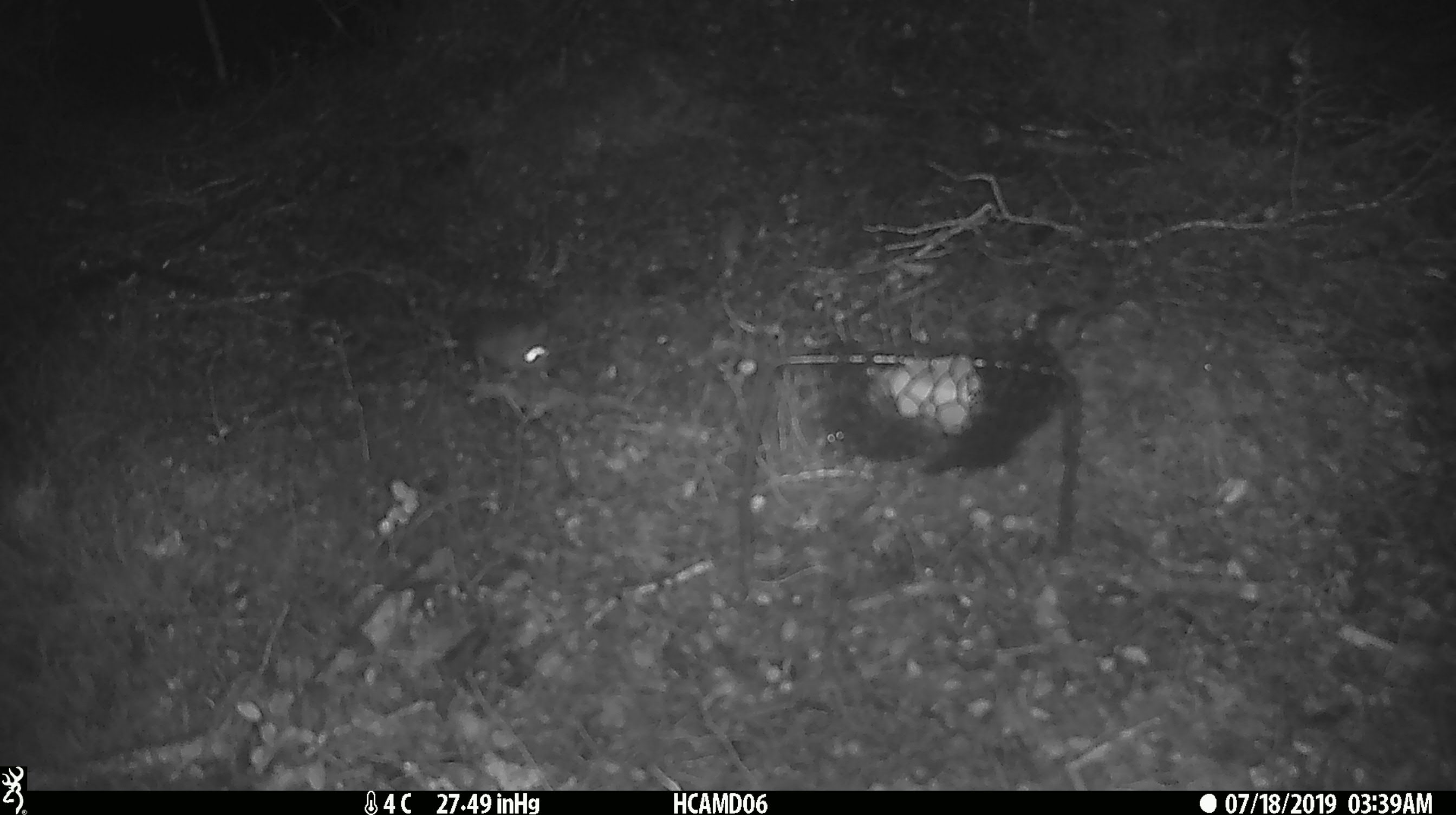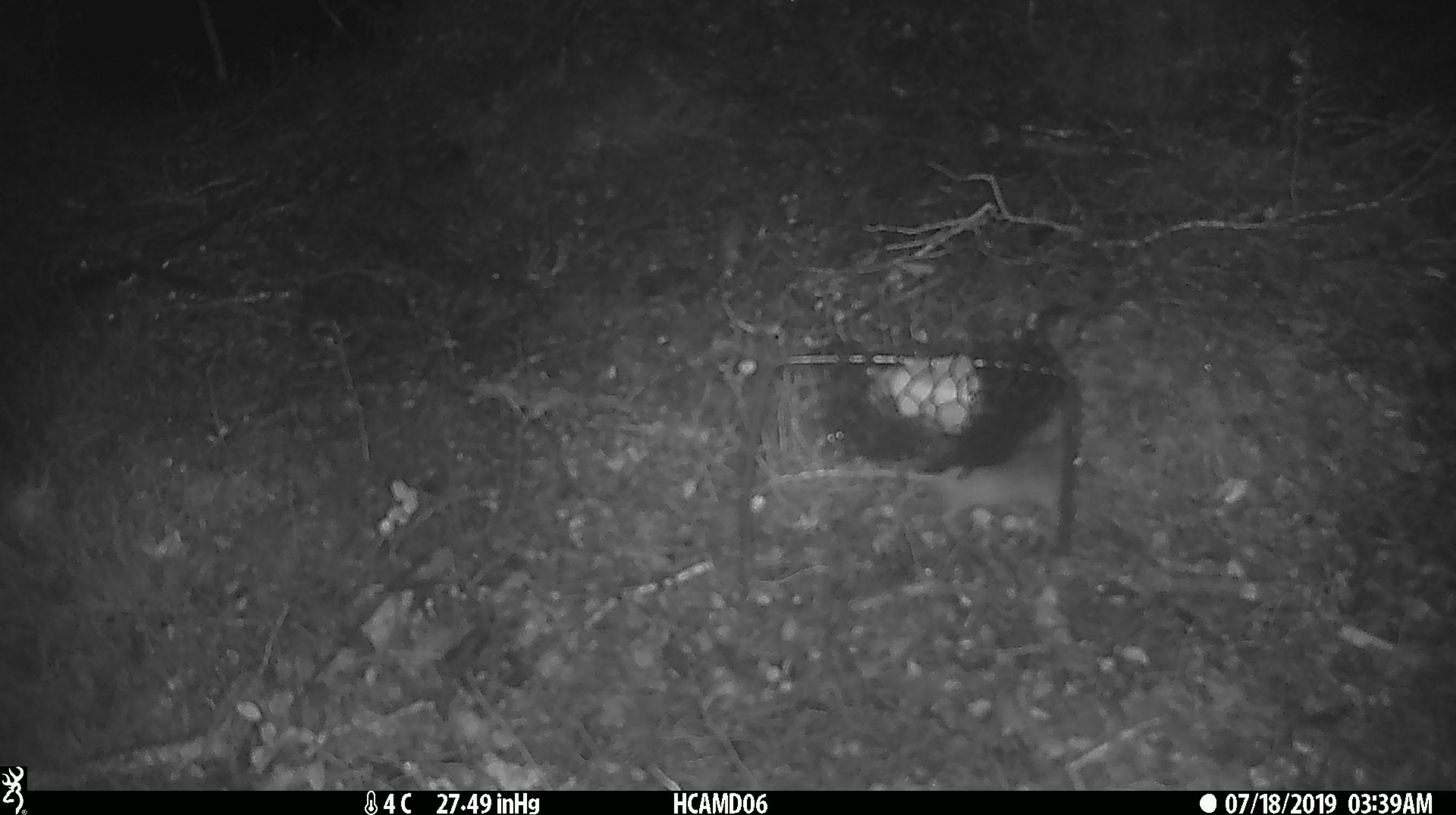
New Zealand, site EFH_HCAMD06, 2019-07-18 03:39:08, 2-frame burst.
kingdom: Animalia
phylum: Chordata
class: Mammalia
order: Rodentia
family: Muridae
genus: Mus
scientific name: Mus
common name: mouse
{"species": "mouse (Mus)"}